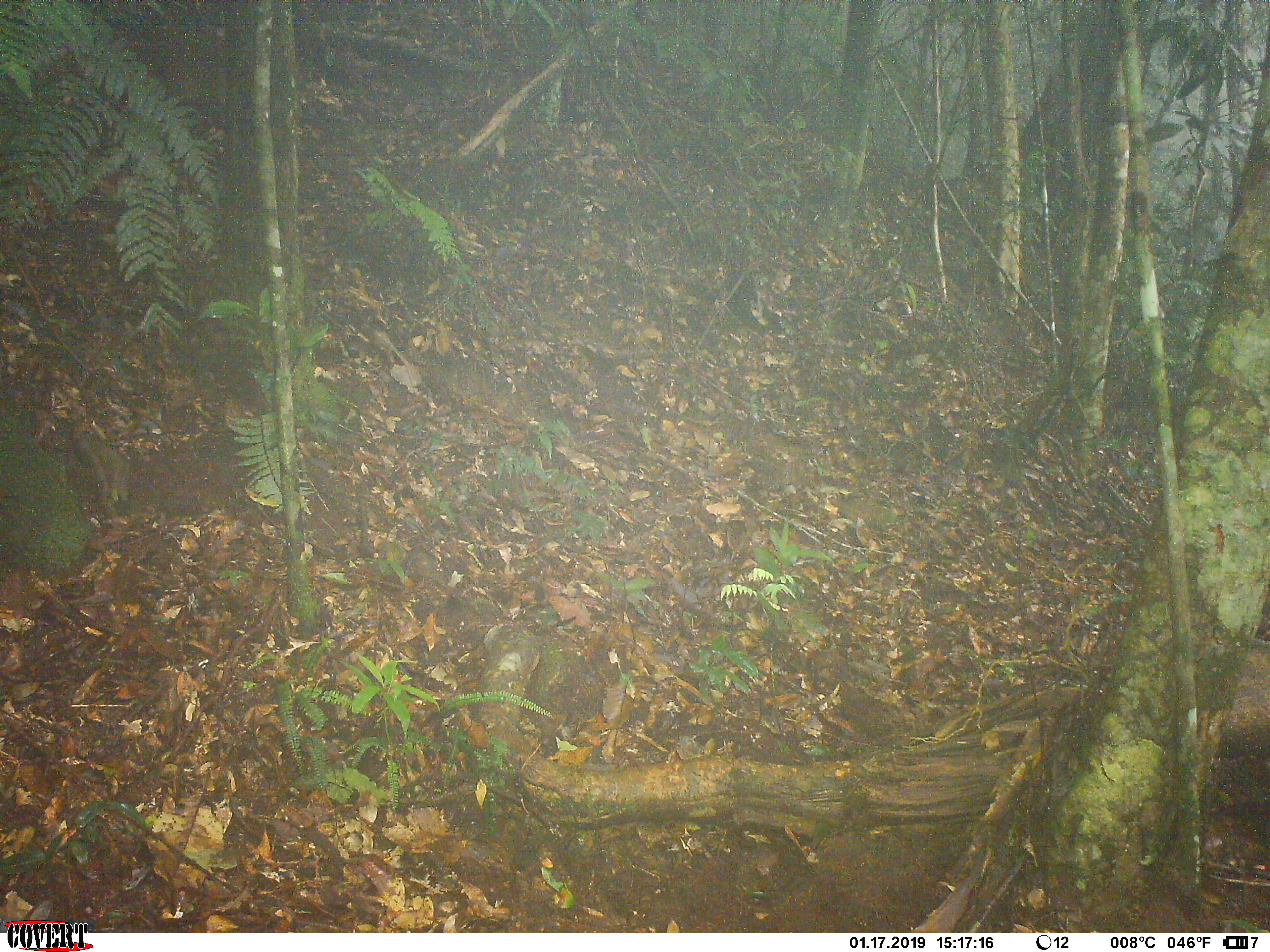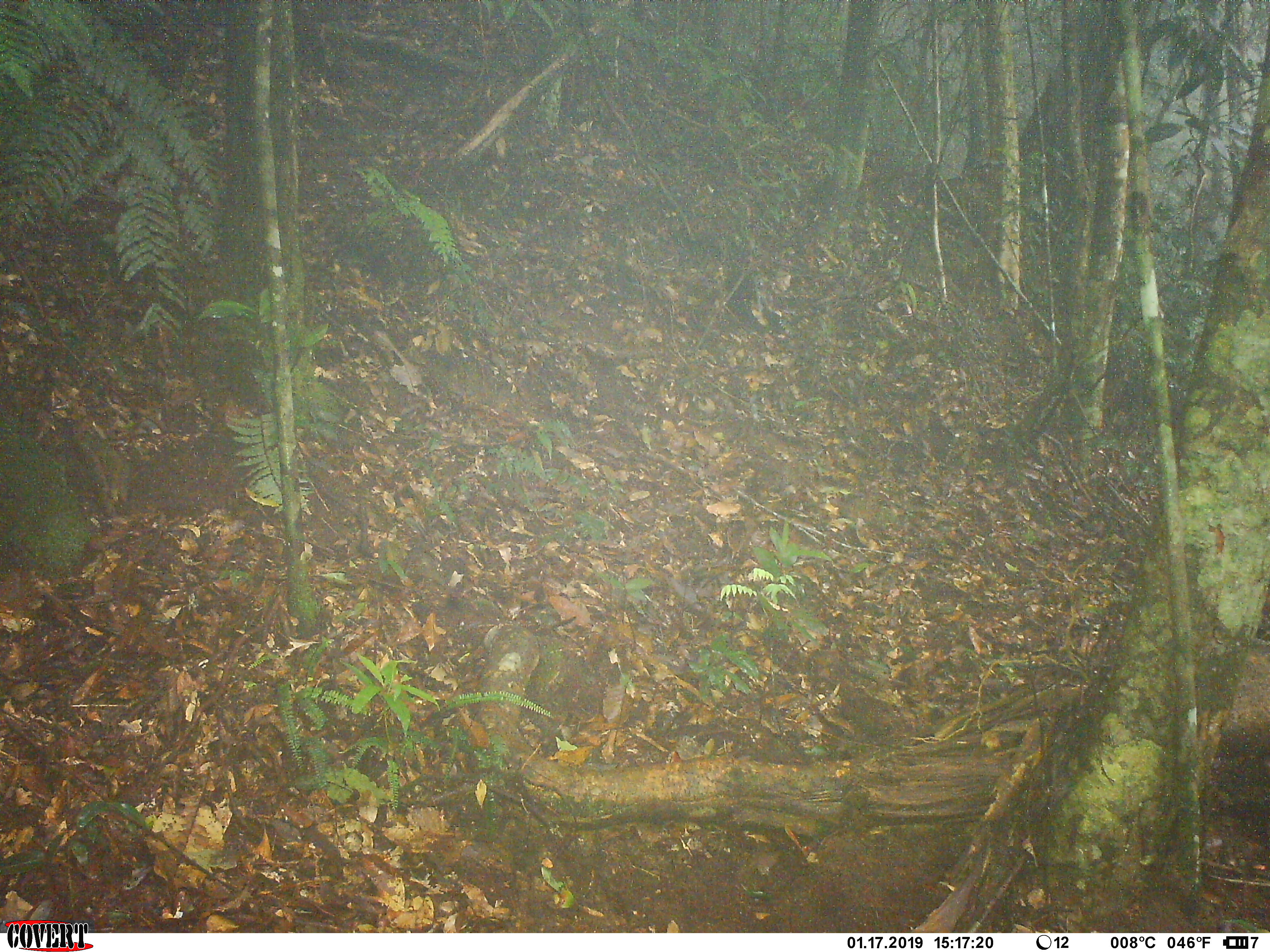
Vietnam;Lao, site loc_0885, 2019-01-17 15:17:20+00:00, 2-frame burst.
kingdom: Animalia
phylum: Chordata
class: Mammalia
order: Artiodactyla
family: Cervidae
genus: Muntiacus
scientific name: Muntiacus rooseveltorum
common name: roosevelt's muntjac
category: roosevelts muntjac group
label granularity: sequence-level